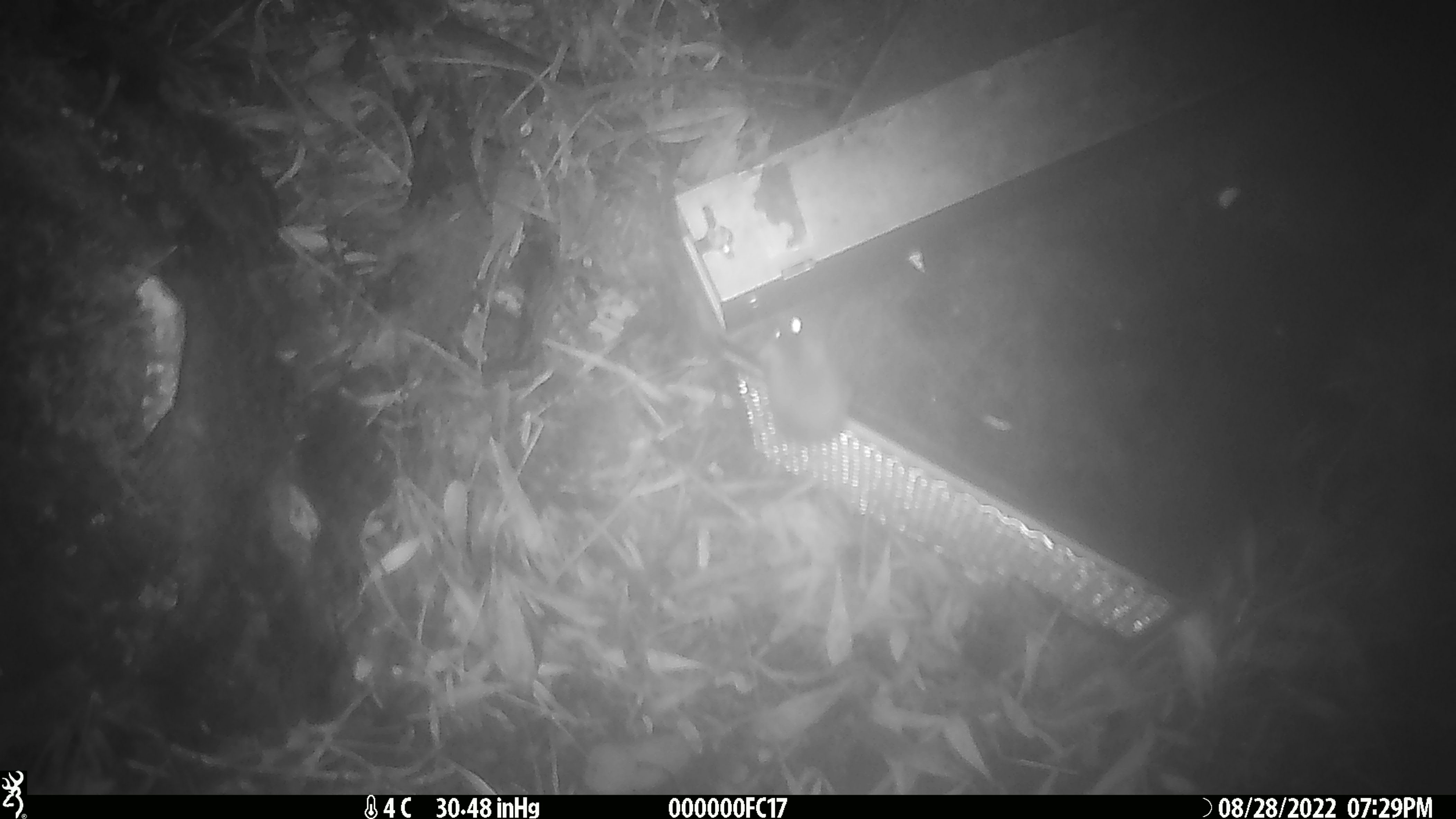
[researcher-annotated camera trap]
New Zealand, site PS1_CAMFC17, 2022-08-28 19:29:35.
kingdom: Animalia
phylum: Chordata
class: Mammalia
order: Rodentia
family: Muridae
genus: Mus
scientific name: Mus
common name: mouse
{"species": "mouse (Mus)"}